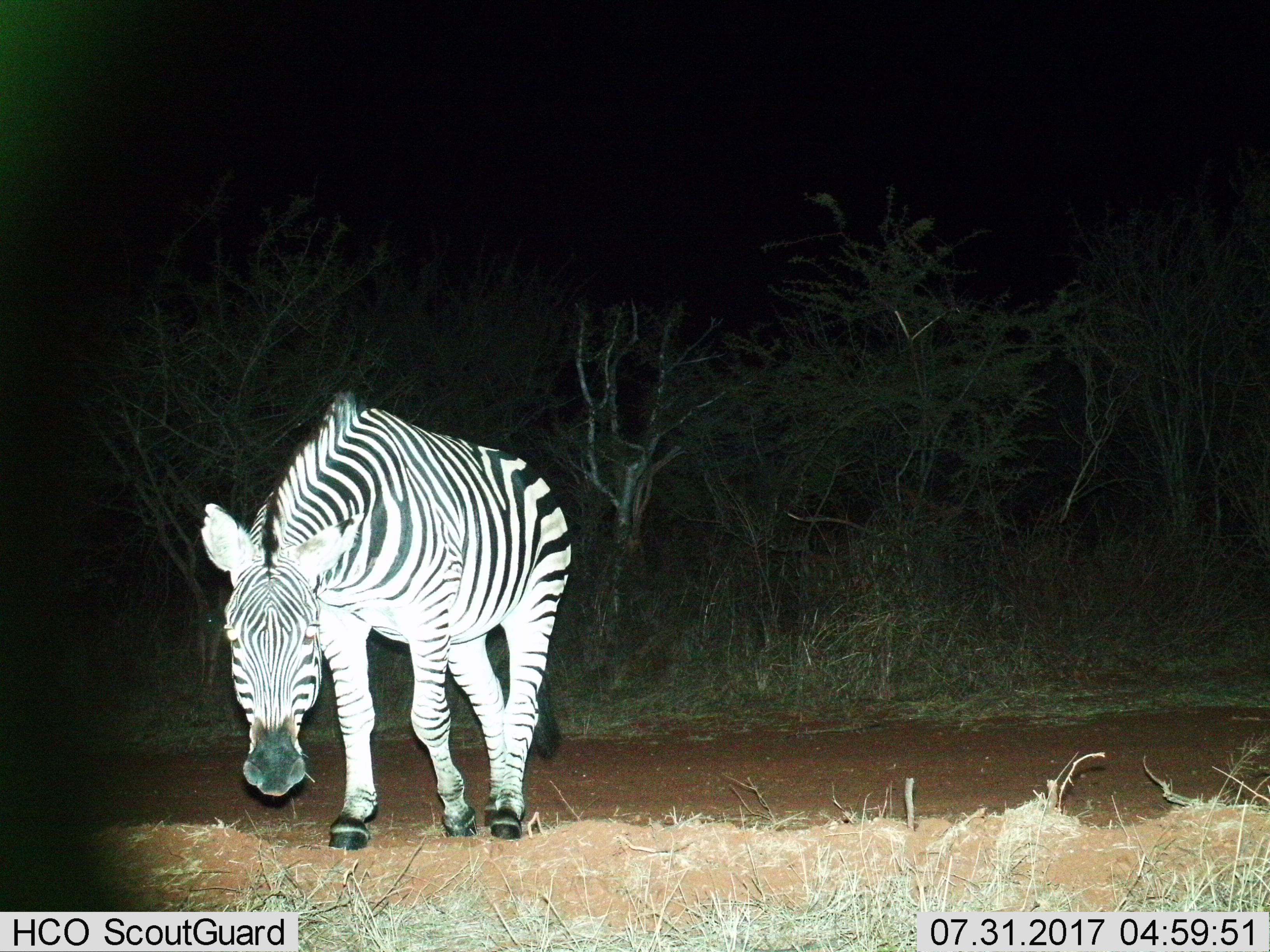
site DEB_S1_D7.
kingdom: Animalia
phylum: Chordata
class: Mammalia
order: Perissodactyla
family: Equidae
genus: Equus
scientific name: Equus quagga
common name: plains zebra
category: zebraplains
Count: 1.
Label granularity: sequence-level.